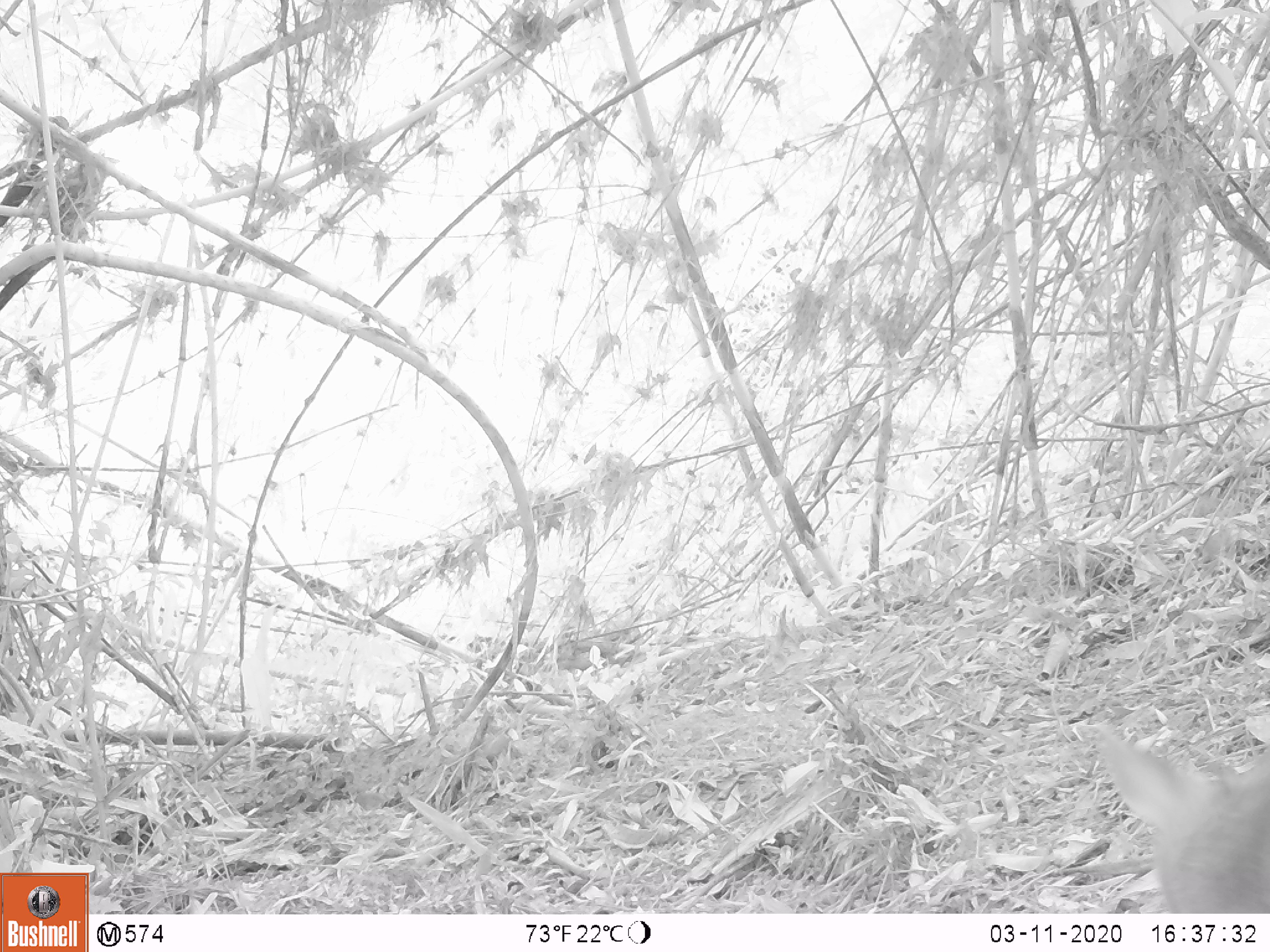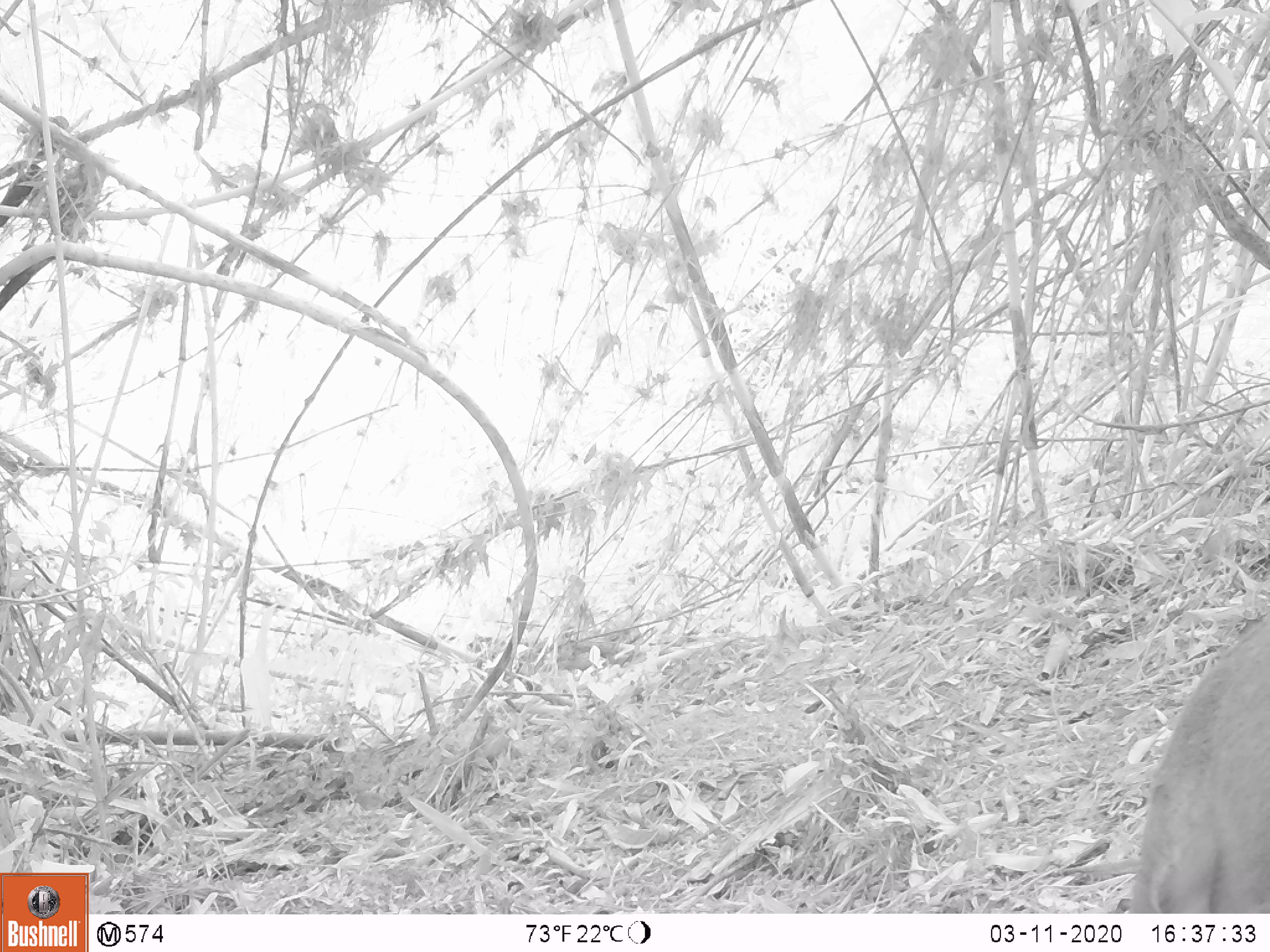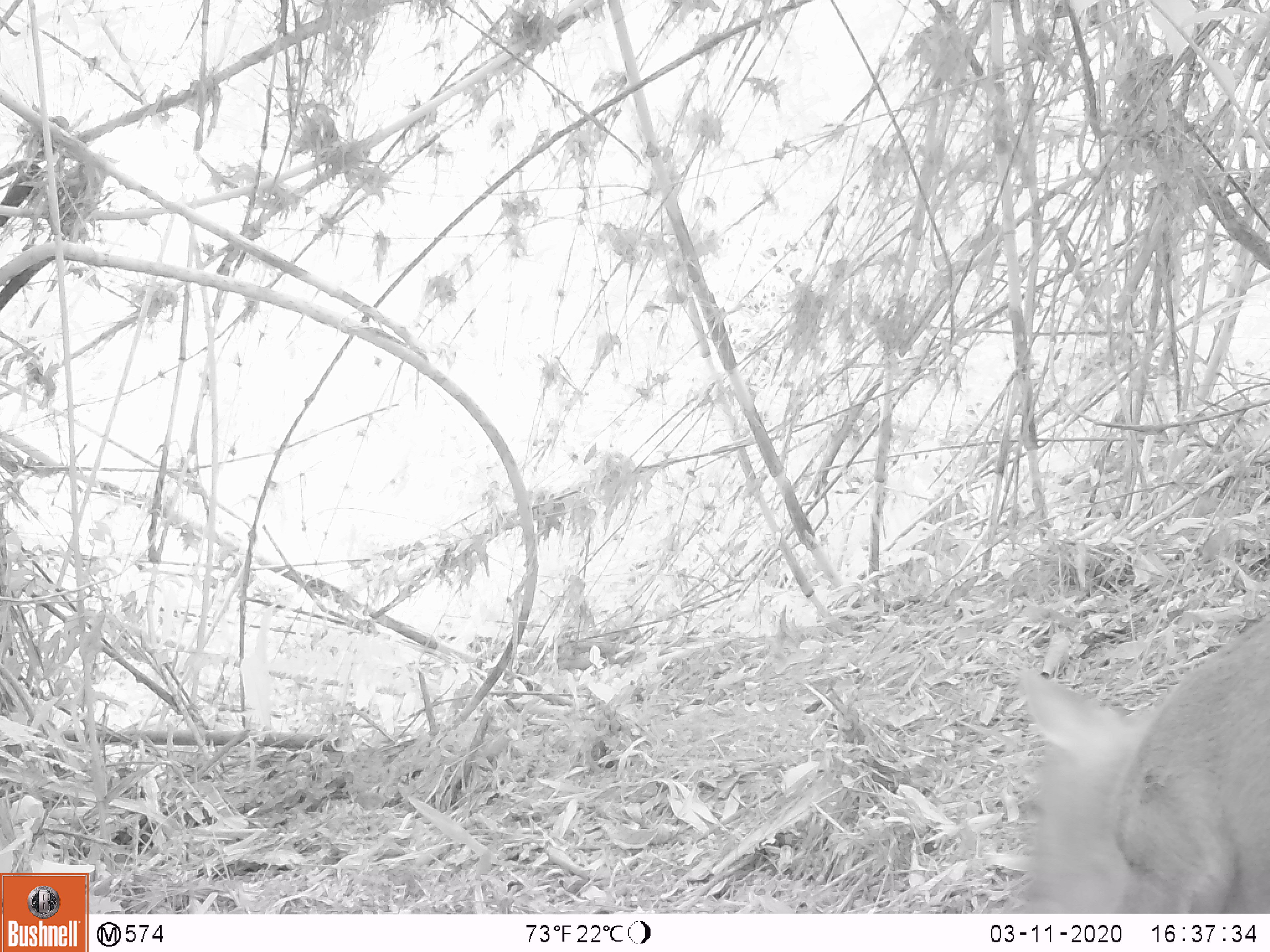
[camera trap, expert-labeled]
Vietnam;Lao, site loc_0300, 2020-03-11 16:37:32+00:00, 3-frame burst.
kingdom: Animalia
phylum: Chordata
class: Mammalia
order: Artiodactyla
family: Cervidae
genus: Muntiacus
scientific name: Muntiacus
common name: muntjacs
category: unidentified muntjac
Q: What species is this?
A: Unidentified muntjac (muntjacs) (Muntiacus).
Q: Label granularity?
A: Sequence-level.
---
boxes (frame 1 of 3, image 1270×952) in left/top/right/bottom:
unidentified muntjac: 1089/712/1270/912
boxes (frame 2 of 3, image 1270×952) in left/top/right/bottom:
unidentified muntjac: 1129/609/1270/914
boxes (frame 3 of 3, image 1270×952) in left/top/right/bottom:
unidentified muntjac: 1008/614/1270/914